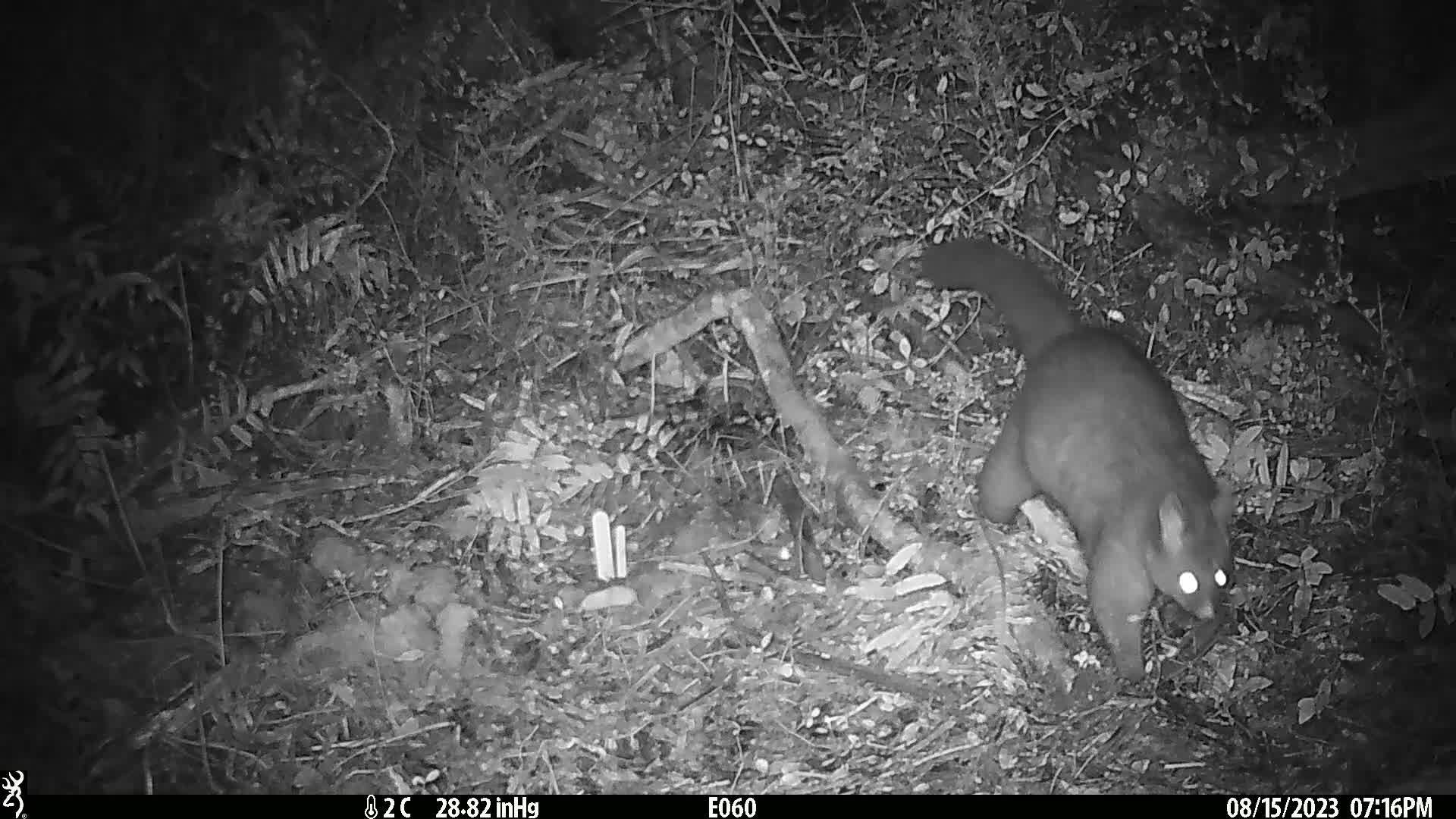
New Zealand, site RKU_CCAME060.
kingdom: Animalia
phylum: Chordata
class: Mammalia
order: Diprotodontia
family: Phalangeridae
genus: Trichosurus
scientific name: Trichosurus vulpecula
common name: common brushtail possum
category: possum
Possum (common brushtail possum) (Trichosurus vulpecula).